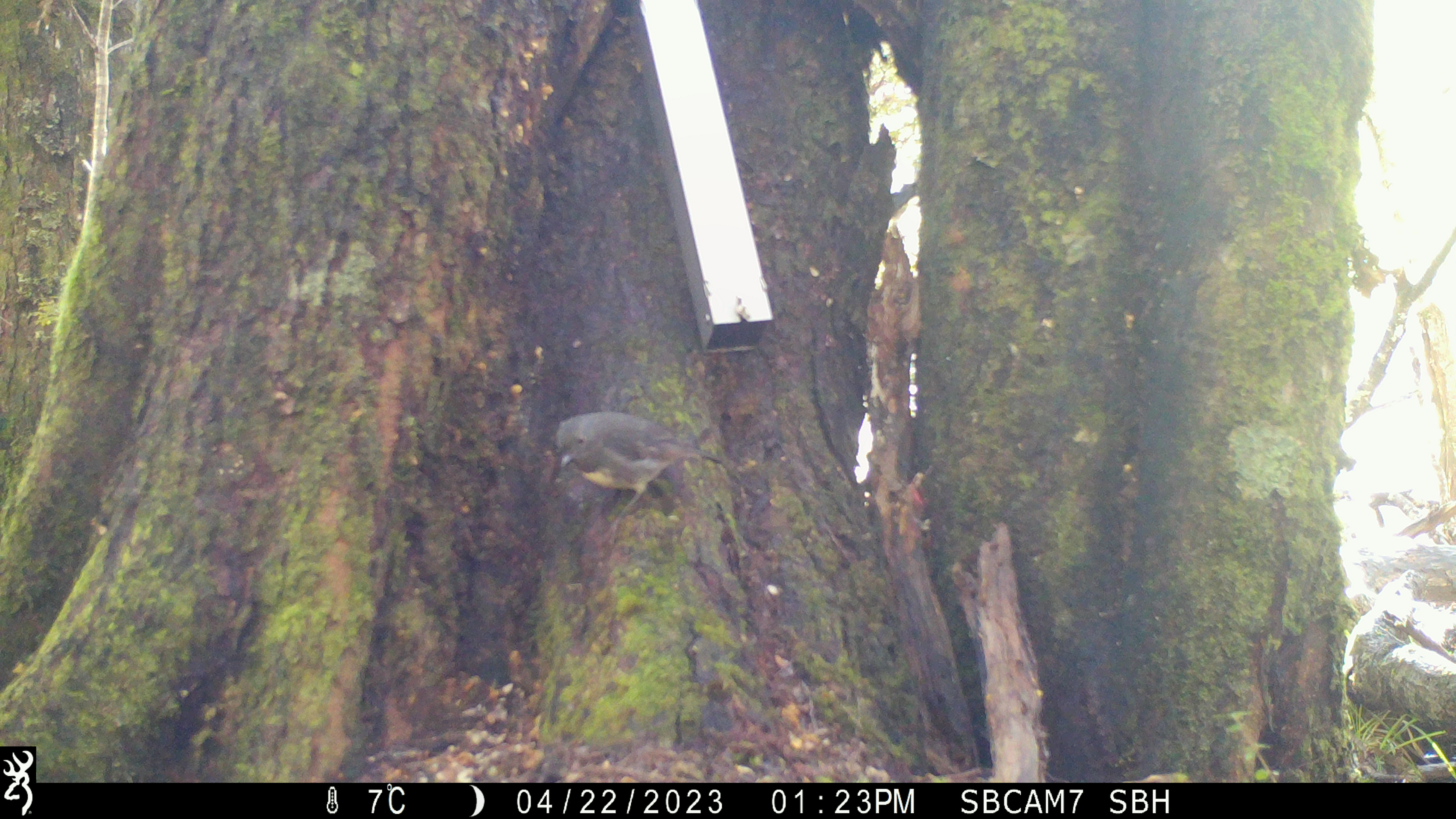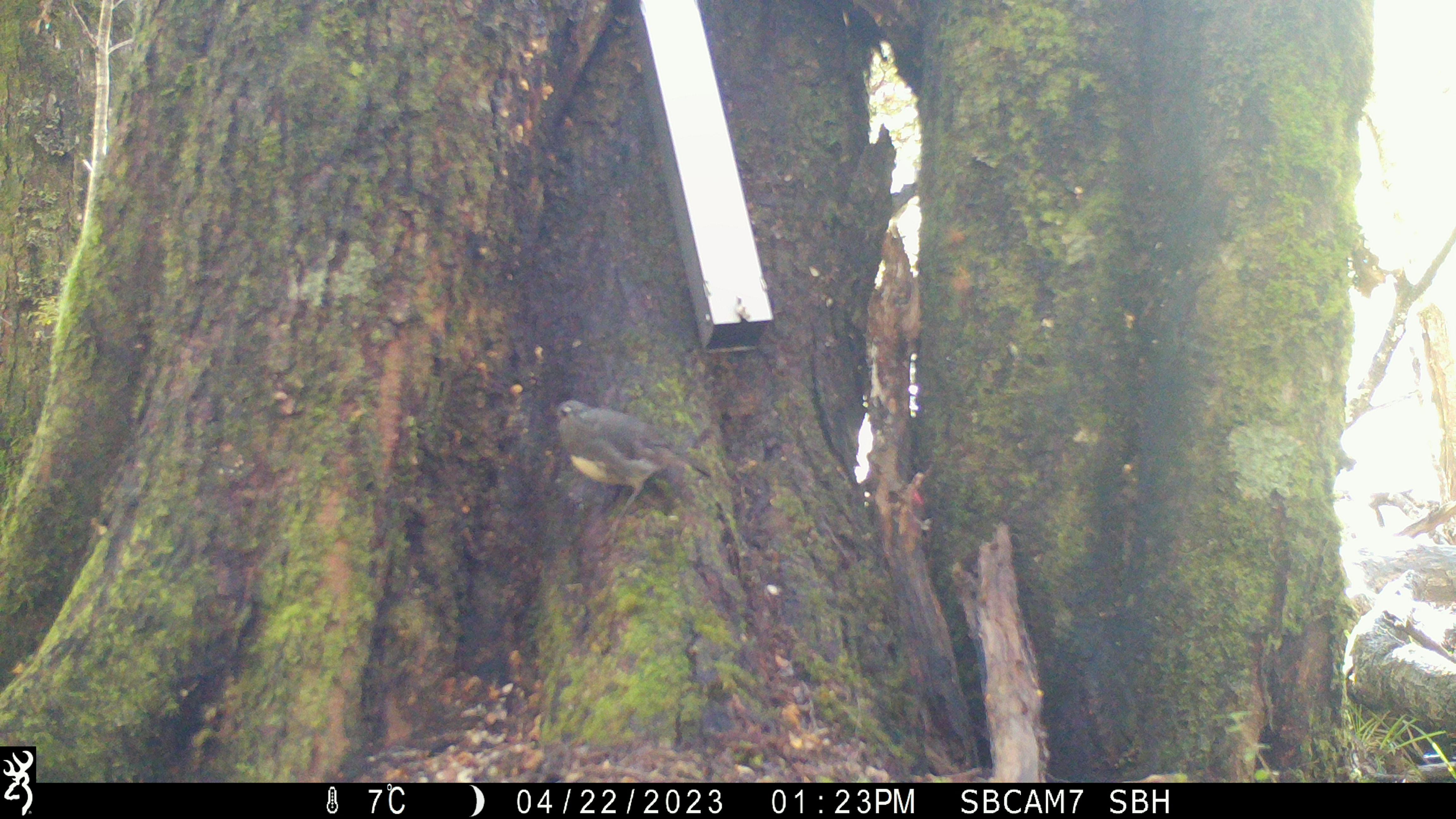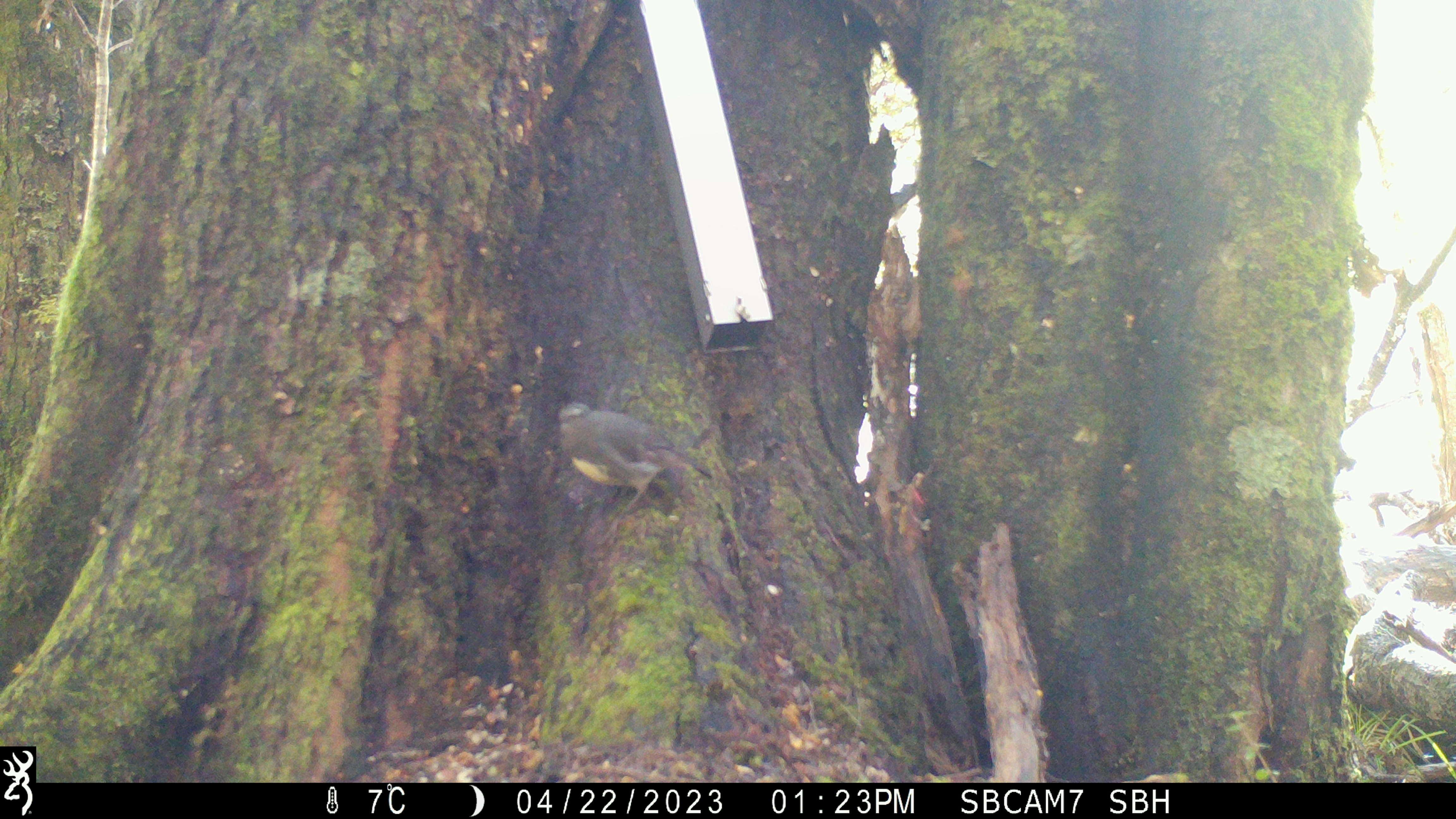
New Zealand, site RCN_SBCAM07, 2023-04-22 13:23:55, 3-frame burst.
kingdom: Animalia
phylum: Chordata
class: Aves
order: Passeriformes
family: Petroicidae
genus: Petroica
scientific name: Petroica australis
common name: new zealand robin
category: robin